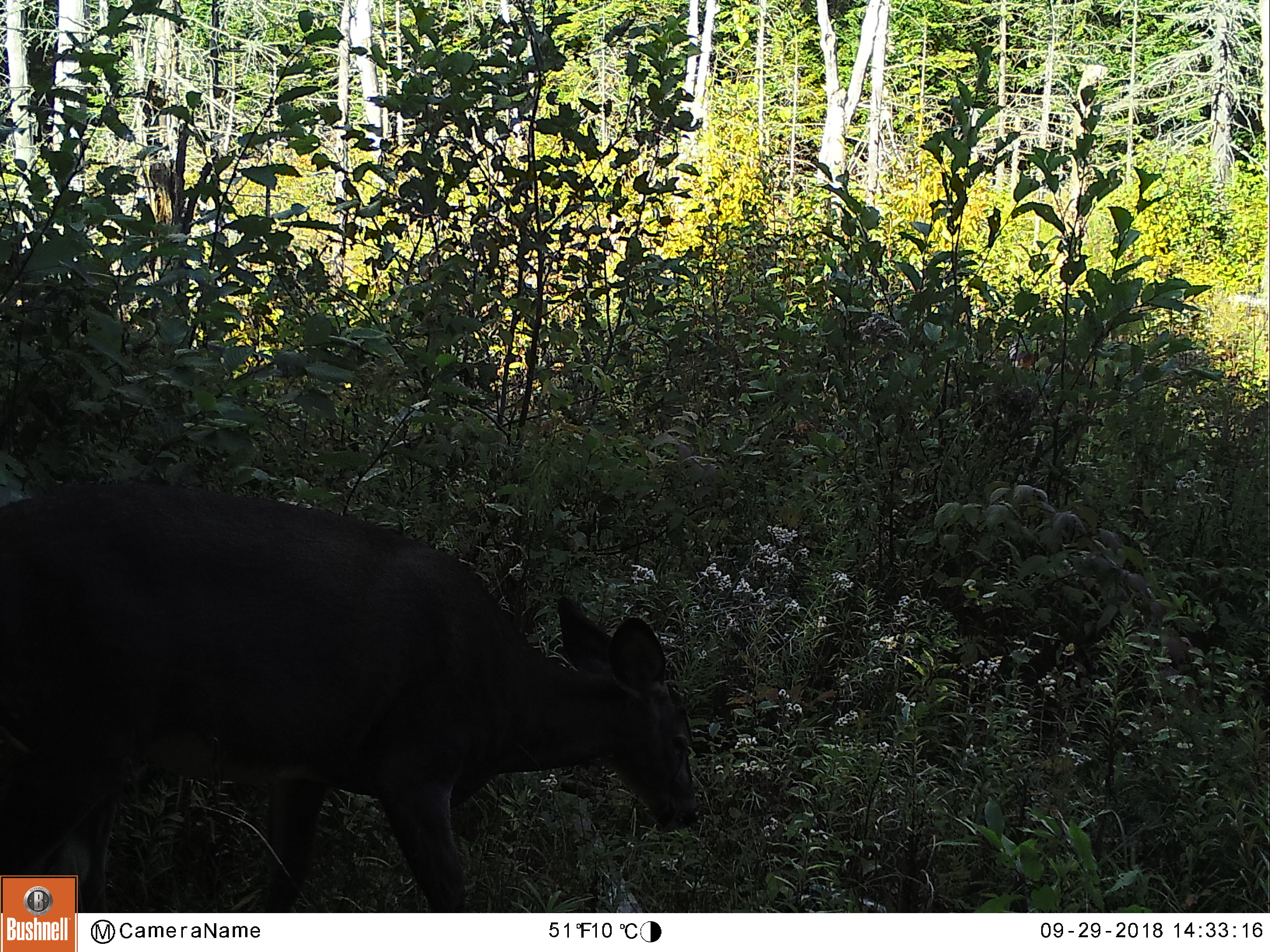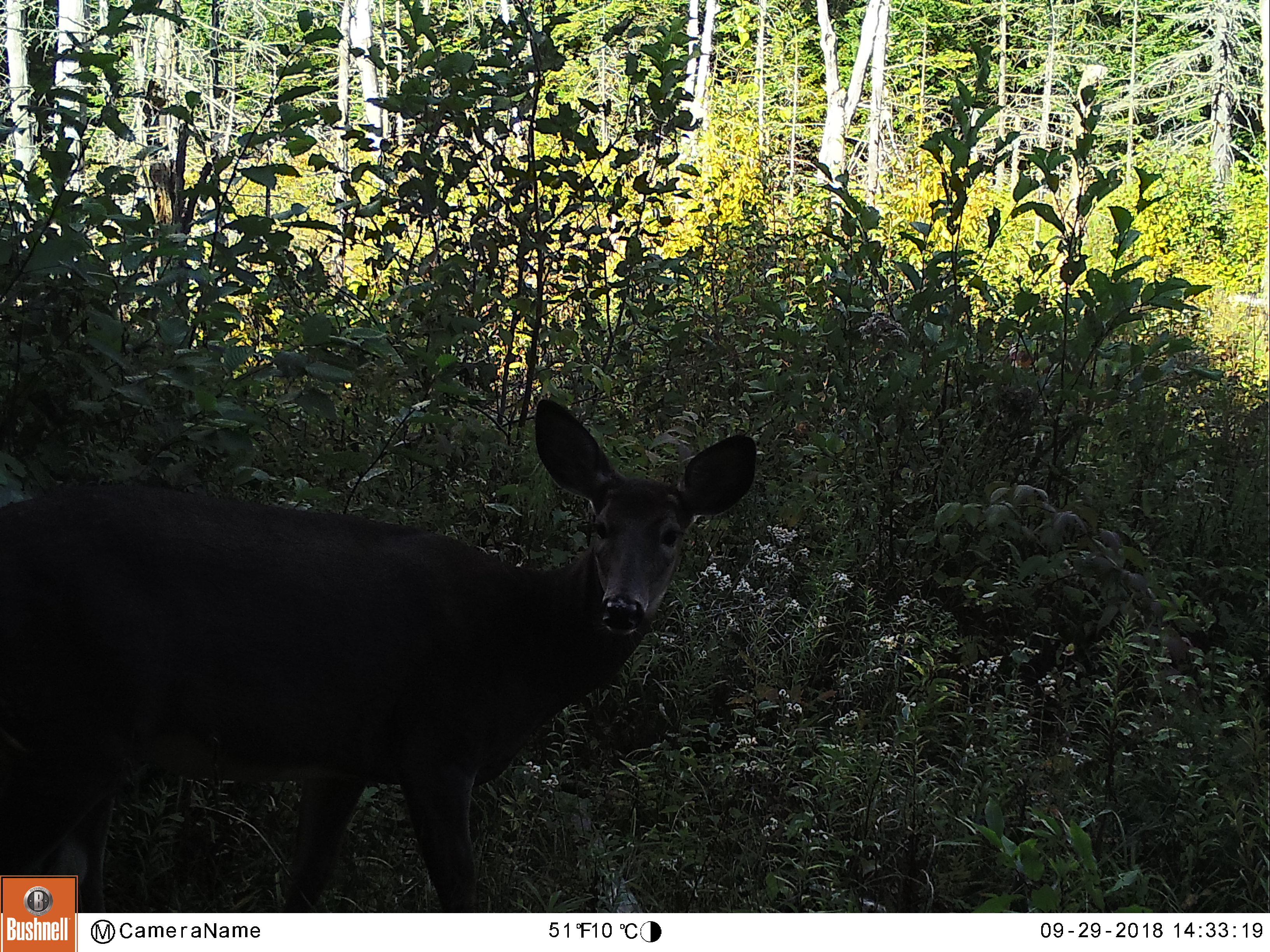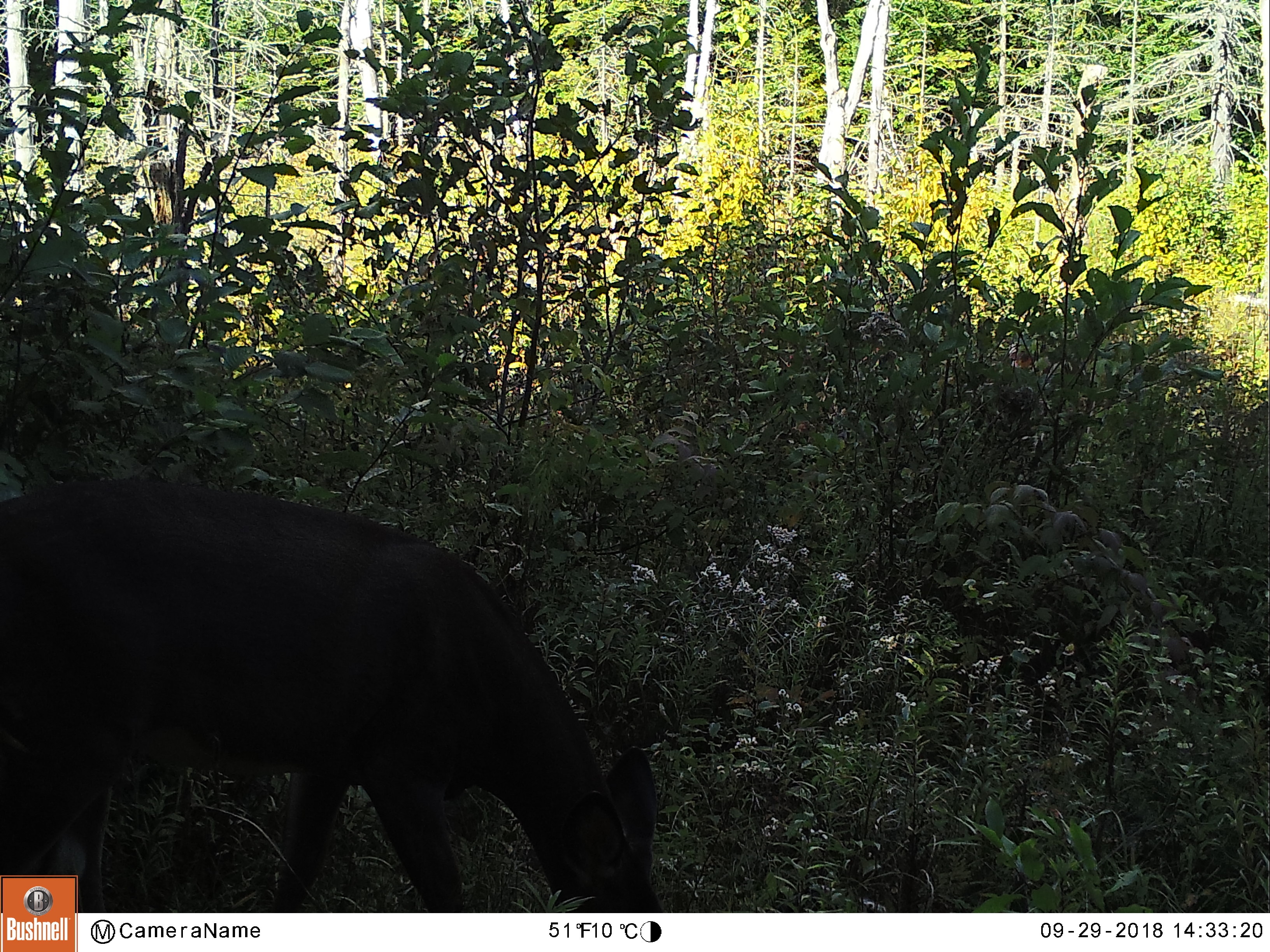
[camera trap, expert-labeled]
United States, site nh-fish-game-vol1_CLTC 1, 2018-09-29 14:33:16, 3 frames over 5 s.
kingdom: Animalia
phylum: Chordata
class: Mammalia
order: Artiodactyla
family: Cervidae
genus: Odocoileus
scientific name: Odocoileus virginianus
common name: white-tailed deer